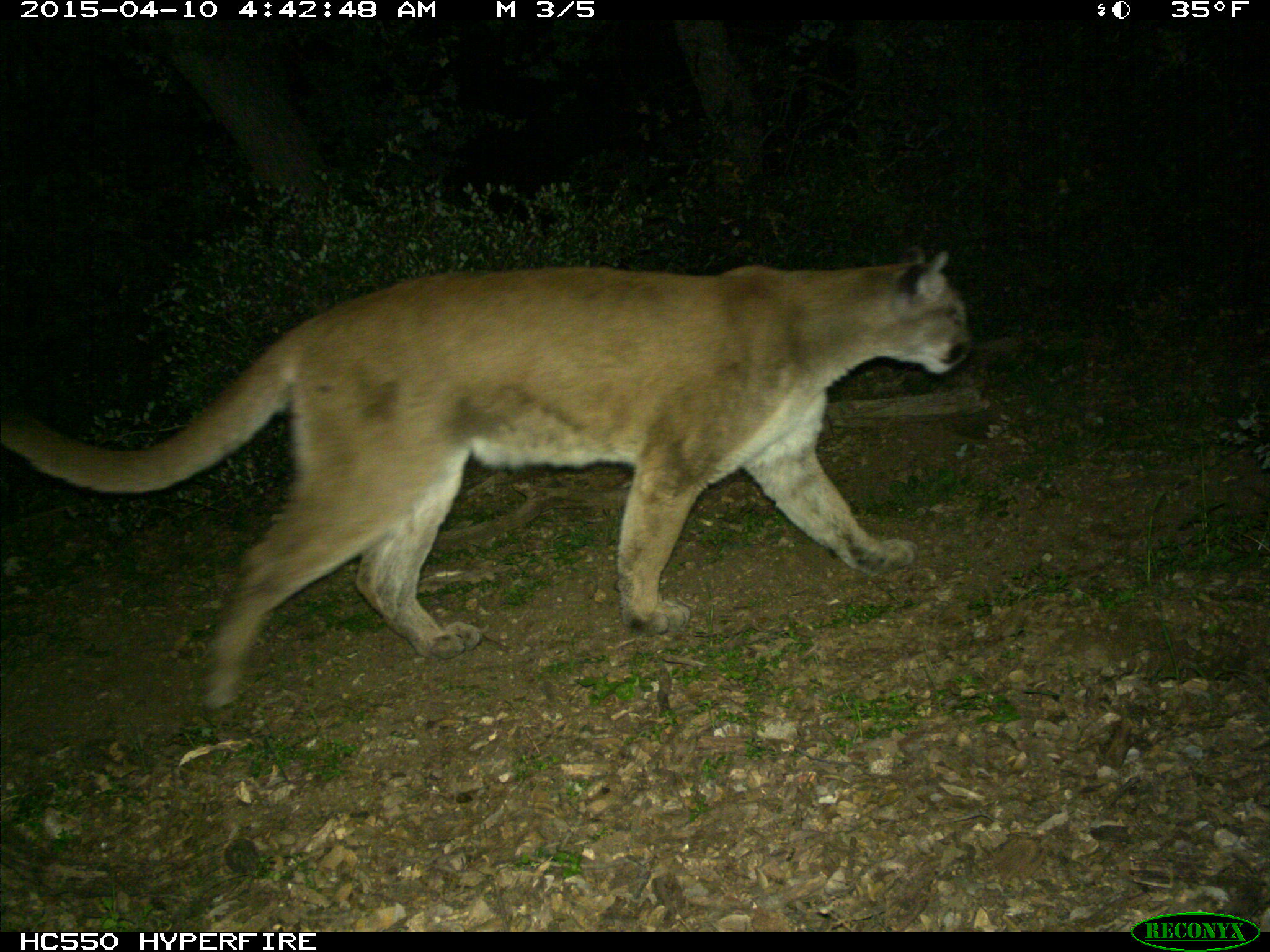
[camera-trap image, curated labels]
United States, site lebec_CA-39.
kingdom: Animalia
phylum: Chordata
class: Mammalia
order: Carnivora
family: Felidae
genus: Puma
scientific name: Puma concolor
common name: mountain lion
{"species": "Puma concolor (mountain lion)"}